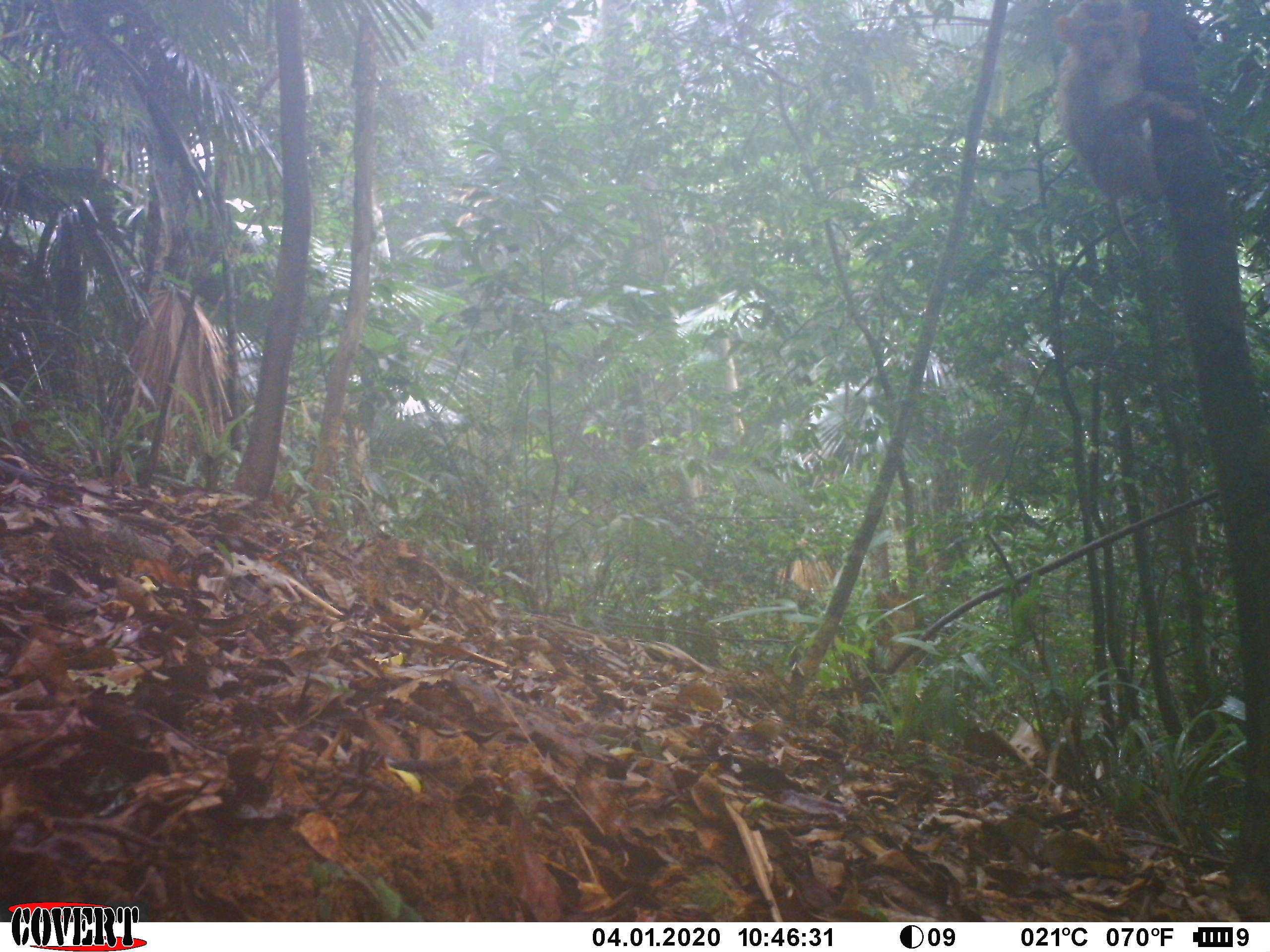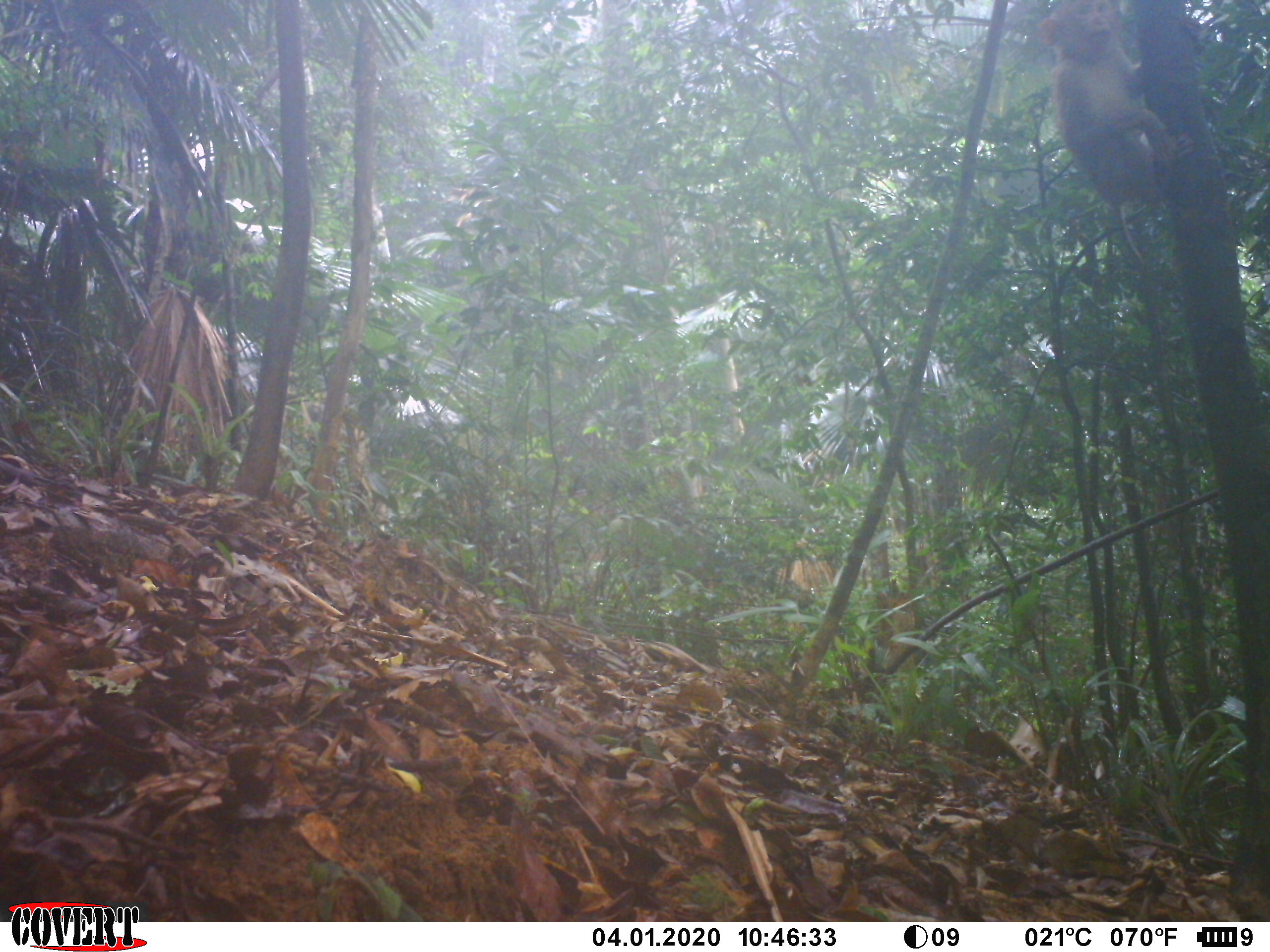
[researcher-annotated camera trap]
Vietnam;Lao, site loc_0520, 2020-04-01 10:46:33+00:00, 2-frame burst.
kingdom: Animalia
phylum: Chordata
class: Mammalia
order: Primates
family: Cercopithecidae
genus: Macaca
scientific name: Macaca nemestrina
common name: pig-tailed macaque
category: pig tailed macaque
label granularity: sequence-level